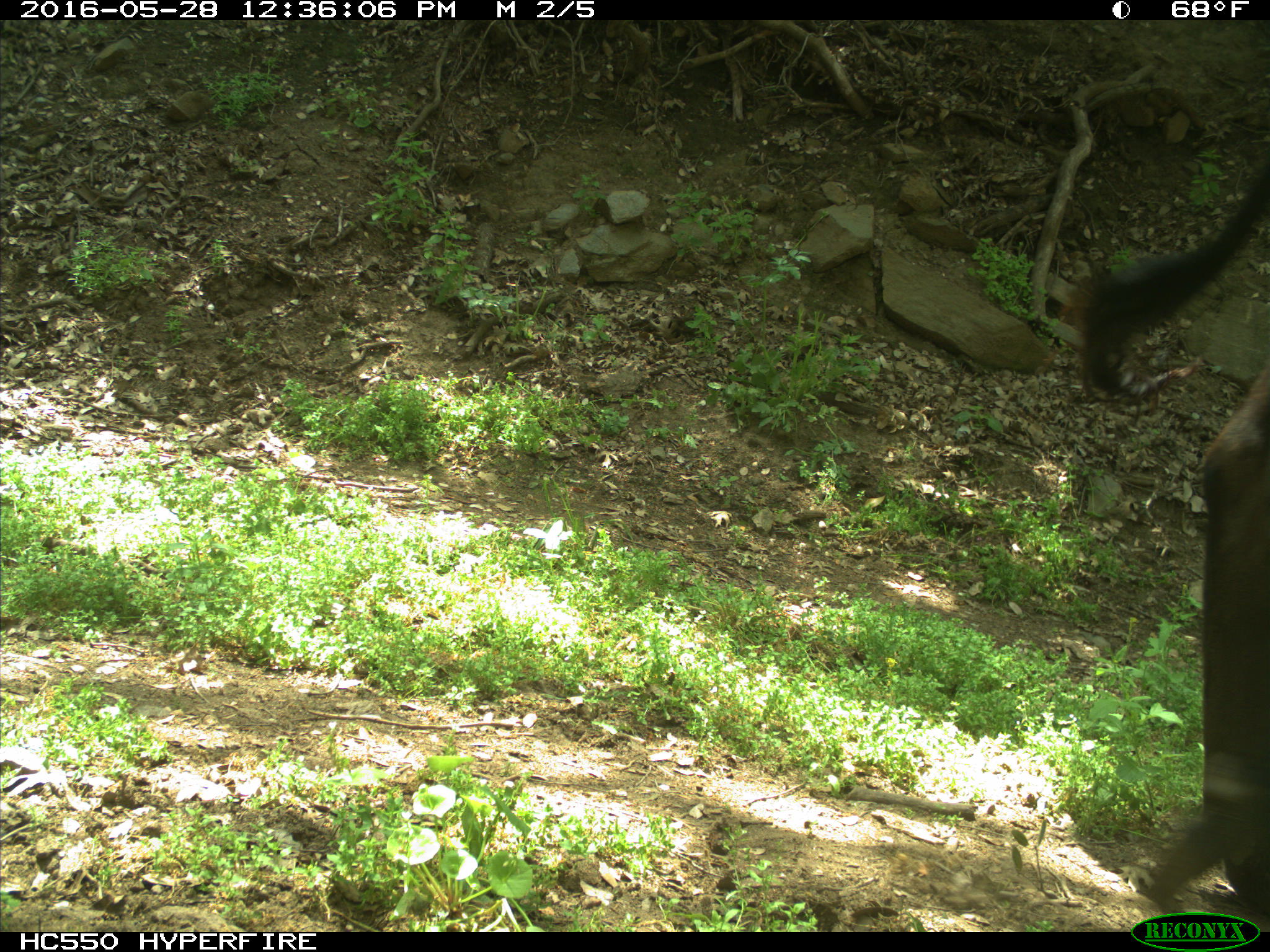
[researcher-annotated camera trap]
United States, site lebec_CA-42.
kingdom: Animalia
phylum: Chordata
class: Mammalia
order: Artiodactyla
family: Bovidae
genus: Bos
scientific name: Bos taurus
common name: domestic cow